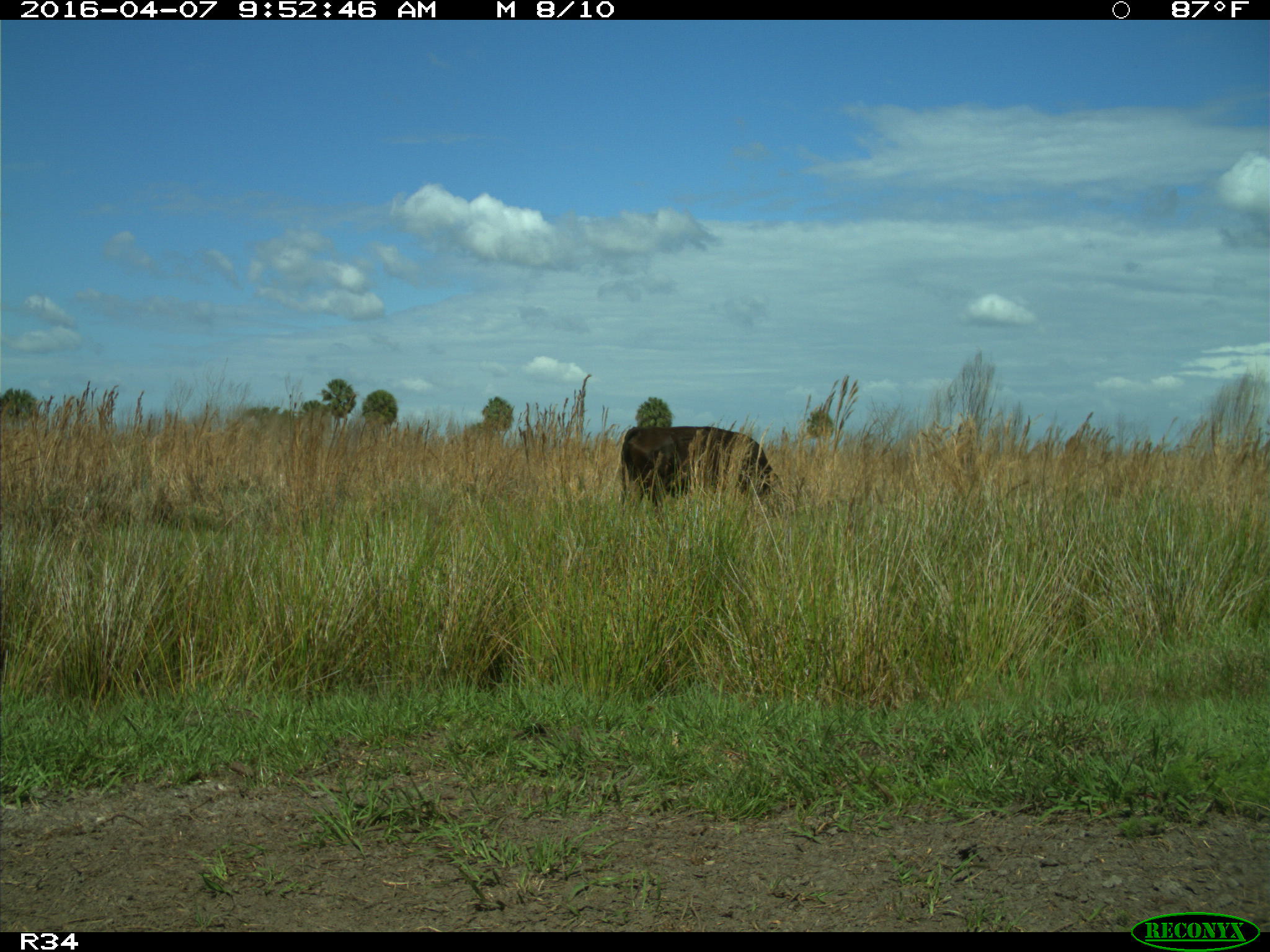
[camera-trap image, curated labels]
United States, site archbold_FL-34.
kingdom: Animalia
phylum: Chordata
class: Mammalia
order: Artiodactyla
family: Bovidae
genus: Bos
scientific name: Bos taurus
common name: domestic cow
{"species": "Bos taurus (domestic cow)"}